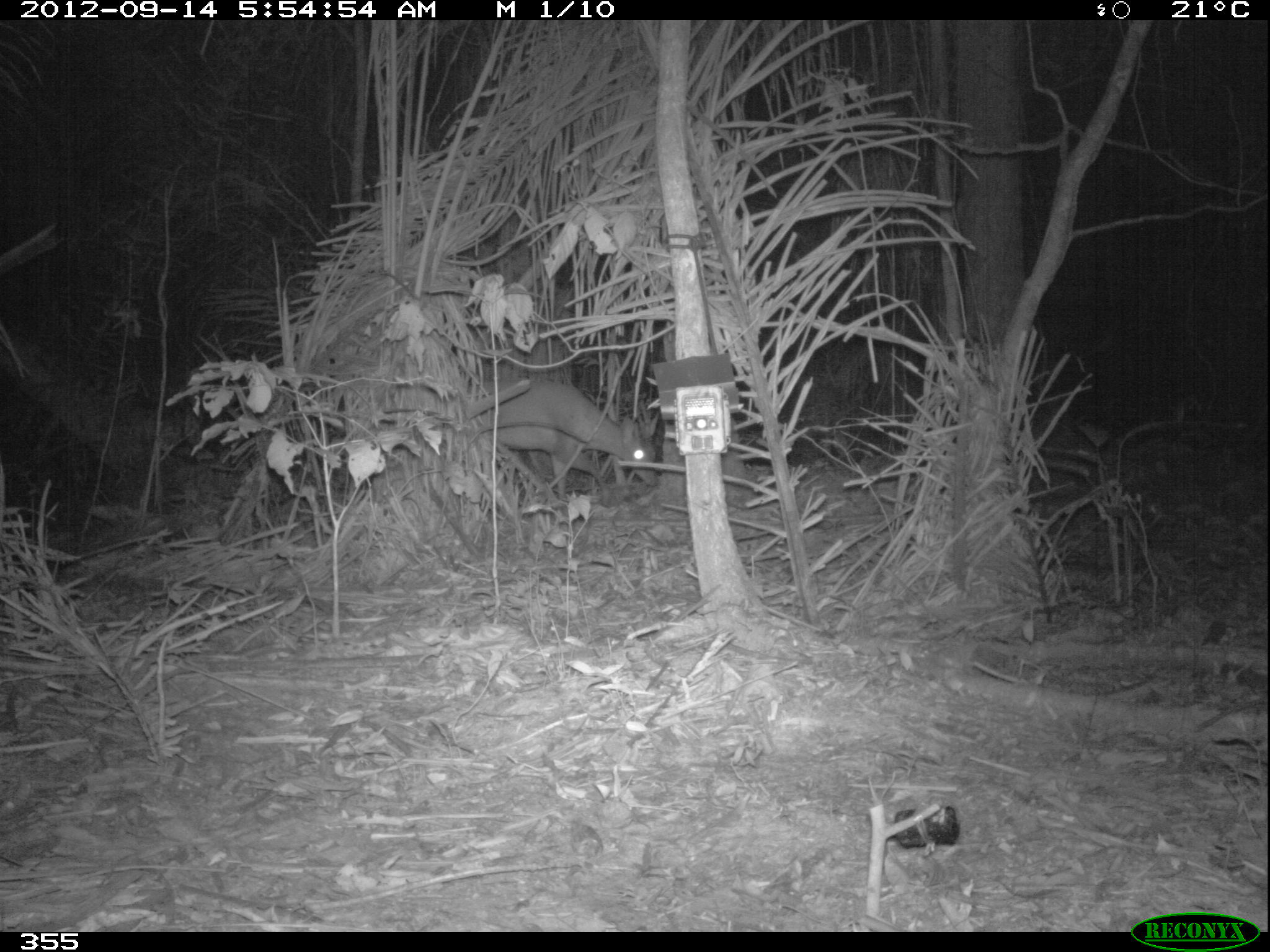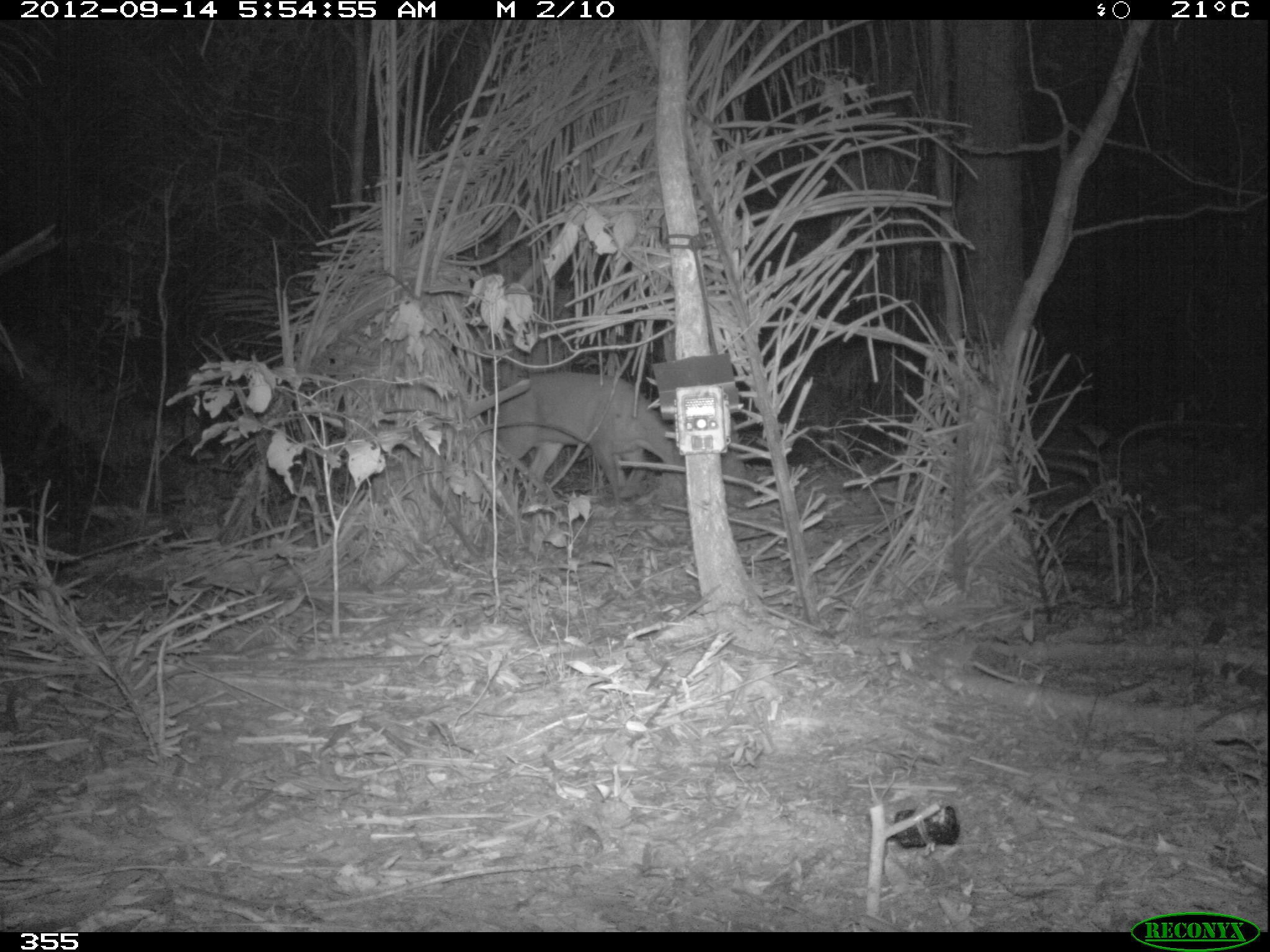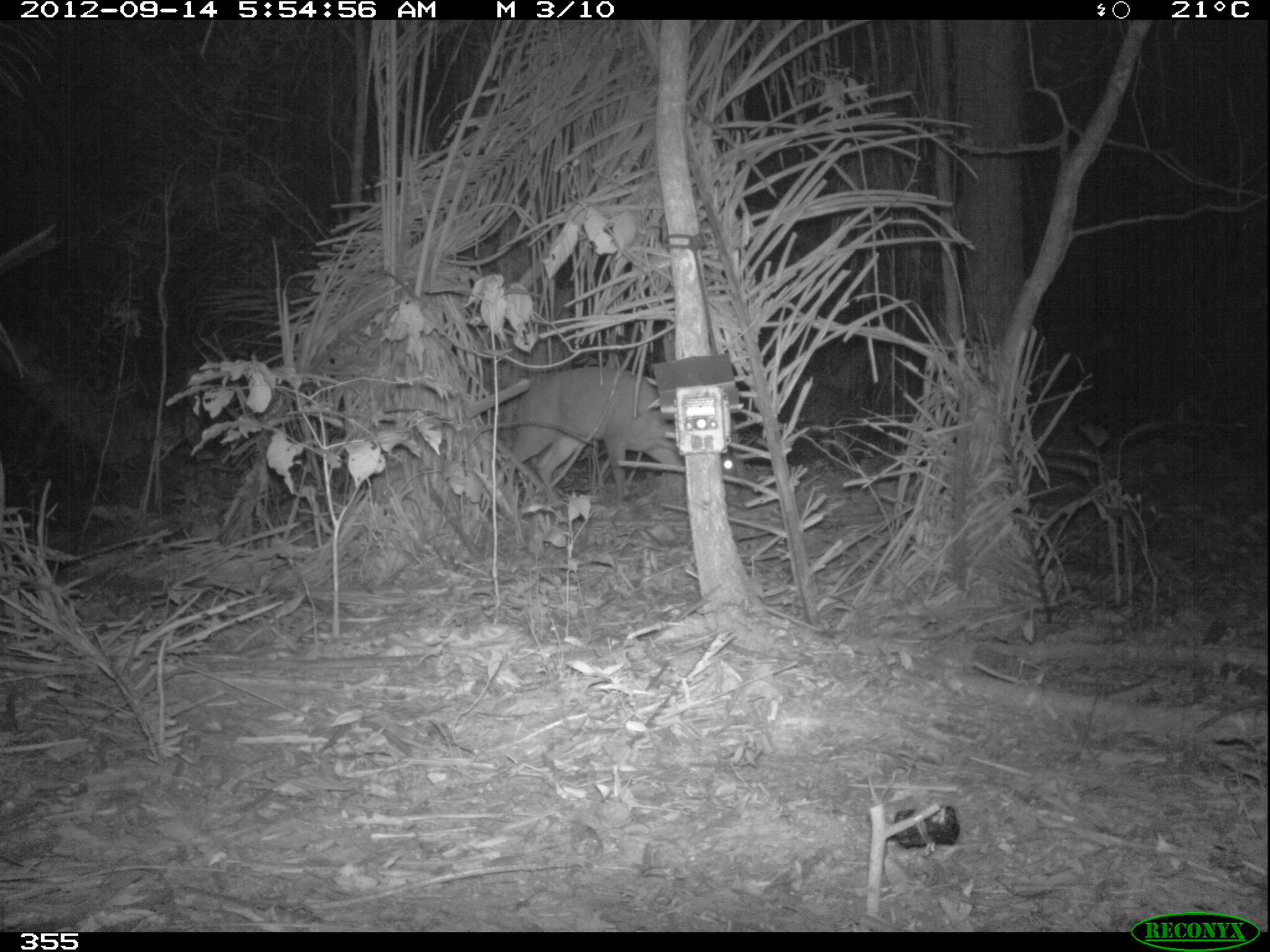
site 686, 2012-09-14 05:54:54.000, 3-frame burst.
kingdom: Animalia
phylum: Chordata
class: Mammalia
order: Artiodactyla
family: Cervidae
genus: Mazama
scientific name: Mazama americana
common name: red brocket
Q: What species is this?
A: Mazama americana (red brocket).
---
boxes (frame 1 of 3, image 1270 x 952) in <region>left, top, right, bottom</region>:
mazama americana: <region>478, 376, 656, 497</region>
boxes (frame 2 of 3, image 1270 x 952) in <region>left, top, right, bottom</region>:
mazama americana: <region>490, 369, 683, 490</region>